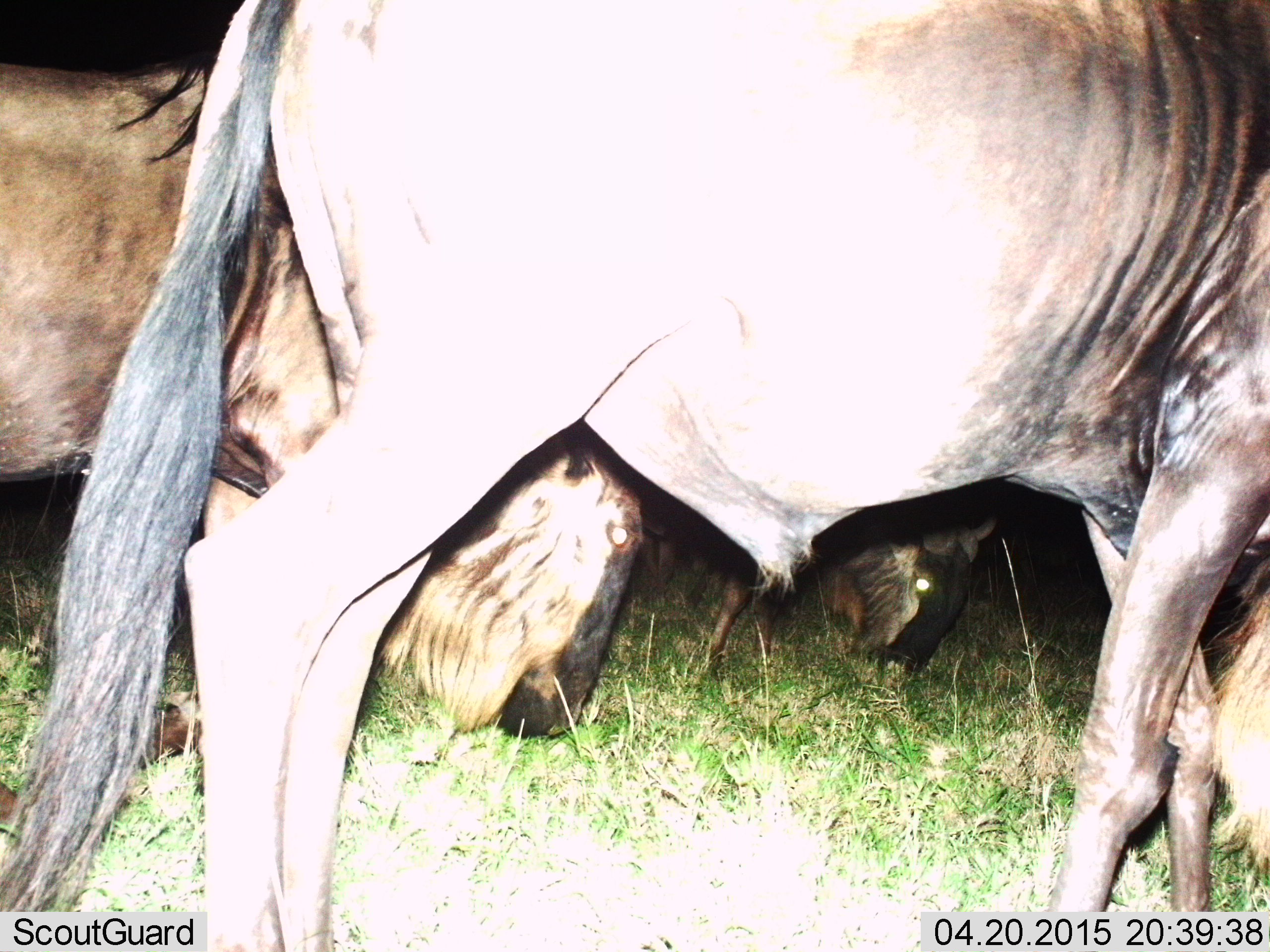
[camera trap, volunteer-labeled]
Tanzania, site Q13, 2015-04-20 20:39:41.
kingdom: Animalia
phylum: Chordata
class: Mammalia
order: Artiodactyla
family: Bovidae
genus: Connochaetes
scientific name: Connochaetes taurinus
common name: blue wildebeest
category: wildebeest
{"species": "wildebeest (blue wildebeest) (Connochaetes taurinus)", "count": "3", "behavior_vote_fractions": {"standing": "30%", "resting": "0%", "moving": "40%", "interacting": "0%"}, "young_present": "0%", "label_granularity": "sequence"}